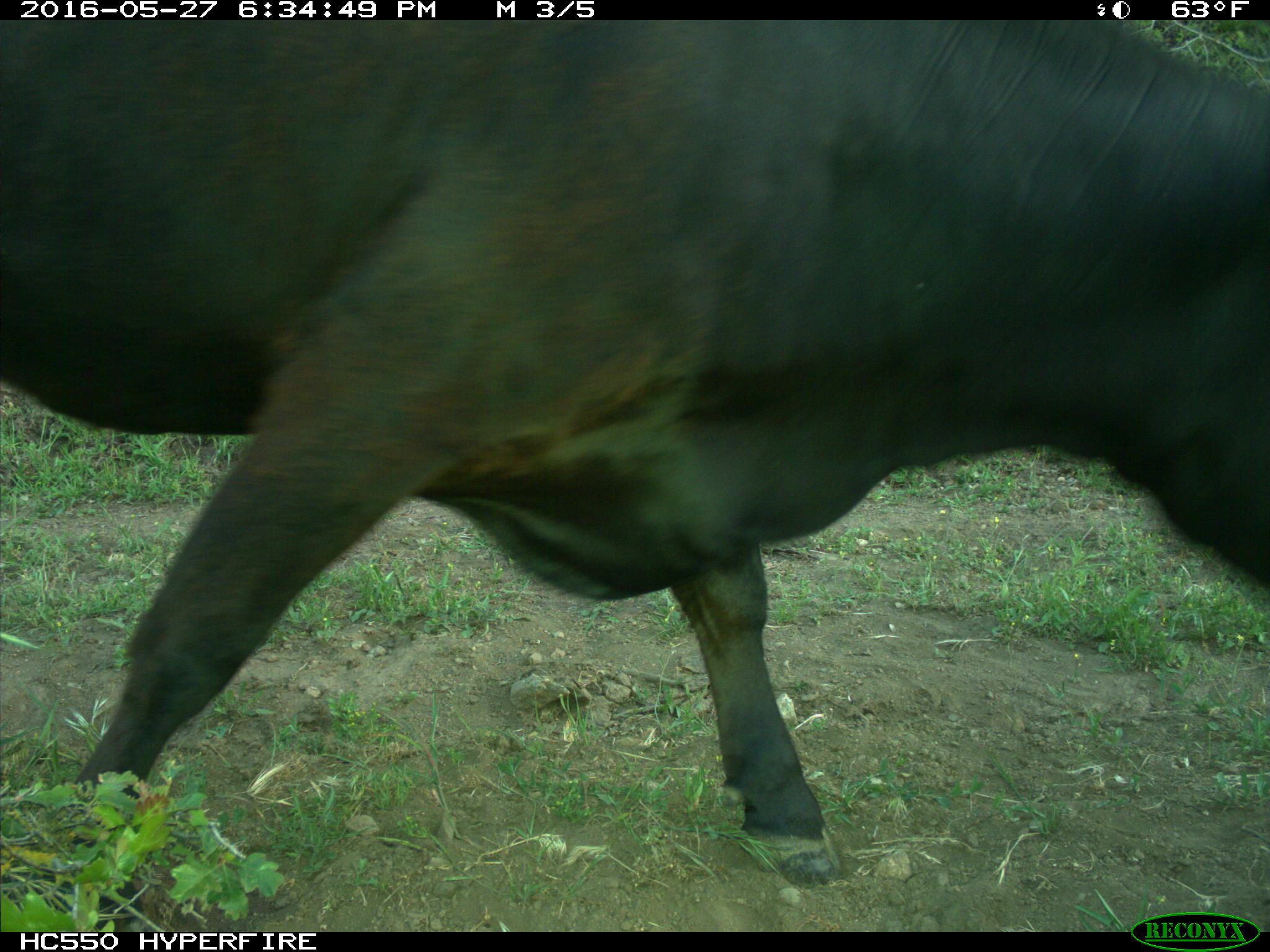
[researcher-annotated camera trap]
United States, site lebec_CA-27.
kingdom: Animalia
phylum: Chordata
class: Mammalia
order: Artiodactyla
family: Bovidae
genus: Bos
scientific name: Bos taurus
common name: domestic cow